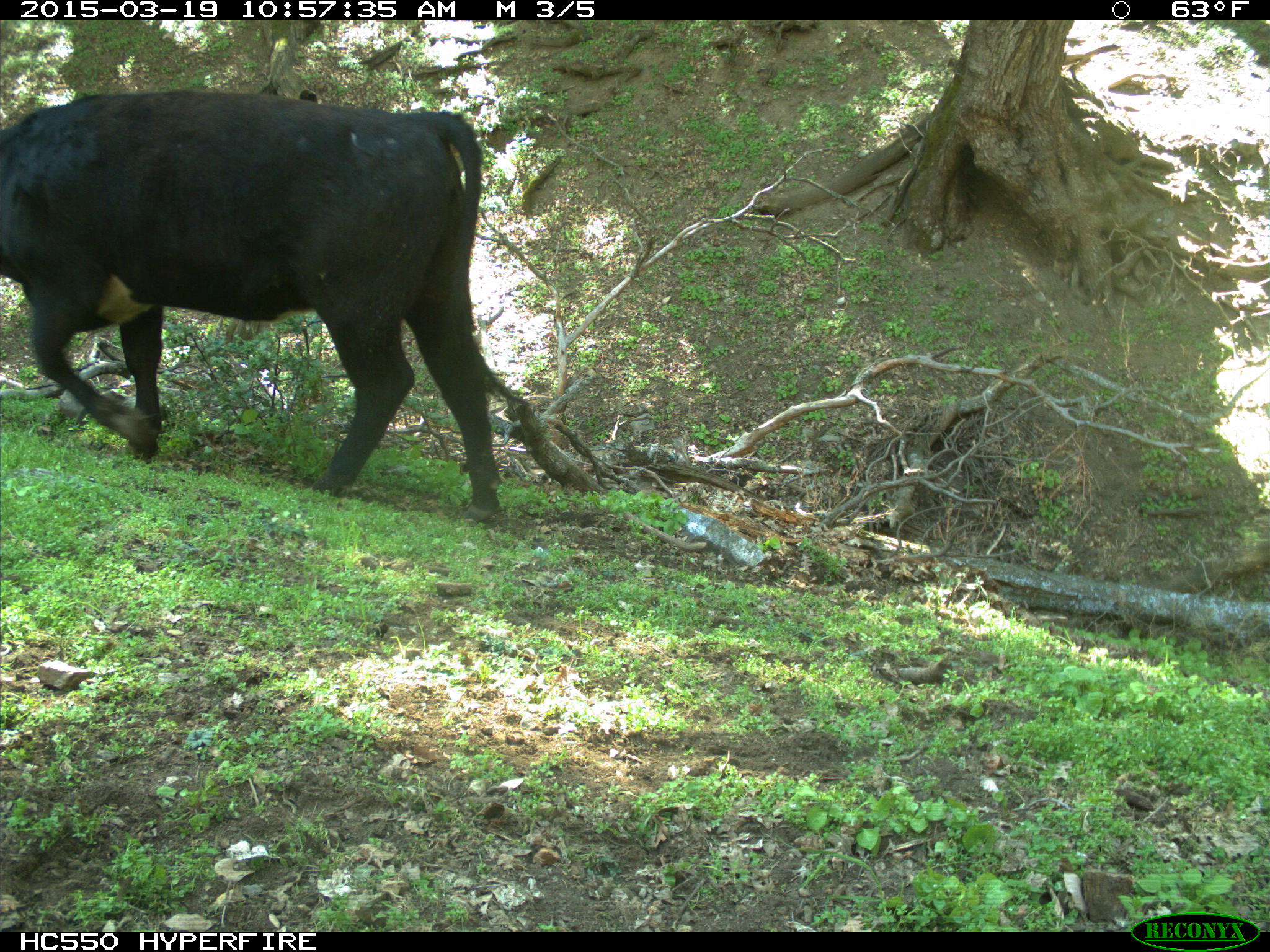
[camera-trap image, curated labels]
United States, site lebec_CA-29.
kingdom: Animalia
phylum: Chordata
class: Mammalia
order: Artiodactyla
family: Bovidae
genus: Bos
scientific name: Bos taurus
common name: domestic cow